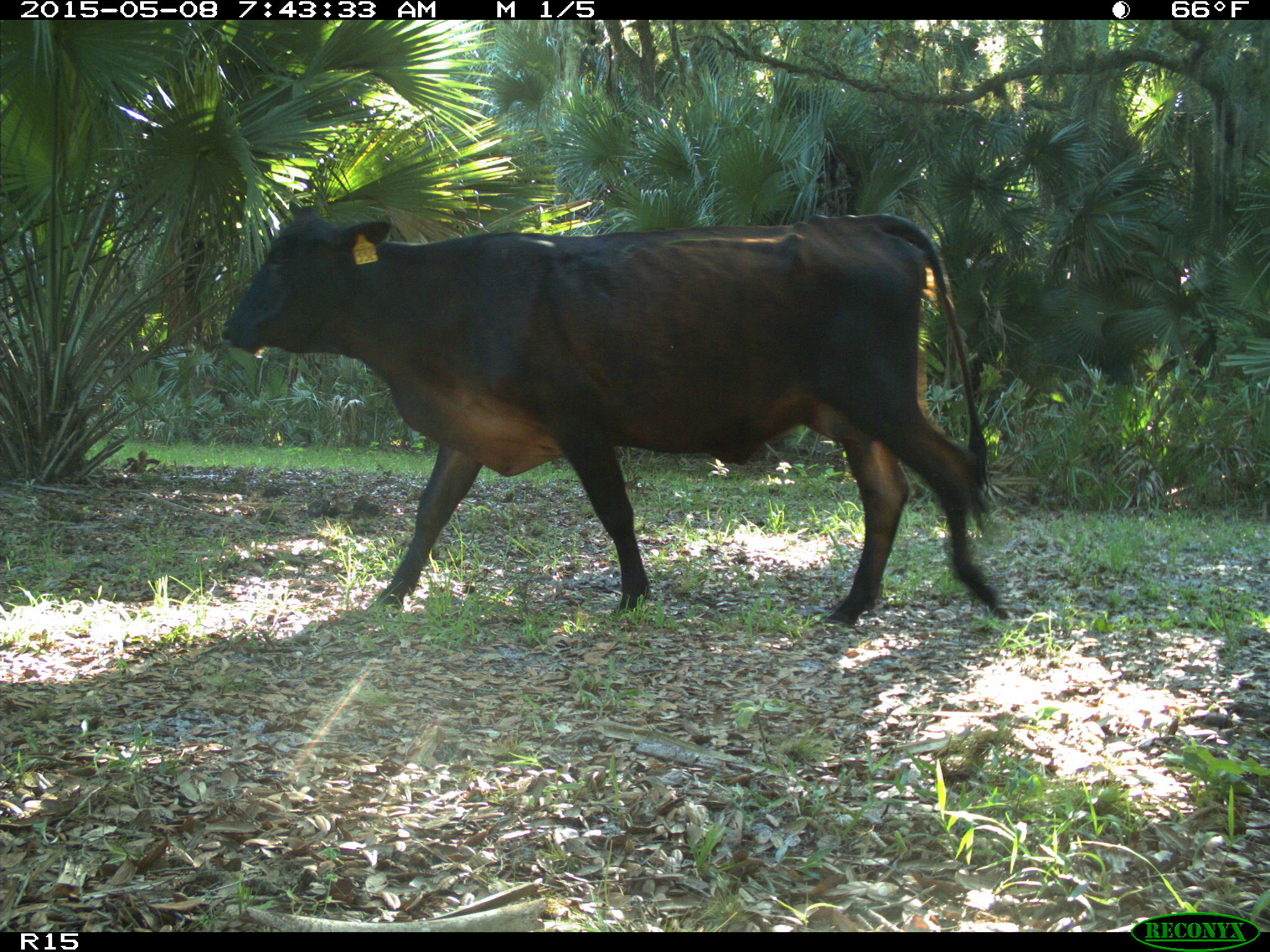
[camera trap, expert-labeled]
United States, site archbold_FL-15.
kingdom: Animalia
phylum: Chordata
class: Mammalia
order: Artiodactyla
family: Bovidae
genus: Bos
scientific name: Bos taurus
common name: domestic cow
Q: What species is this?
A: Bos taurus (domestic cow).